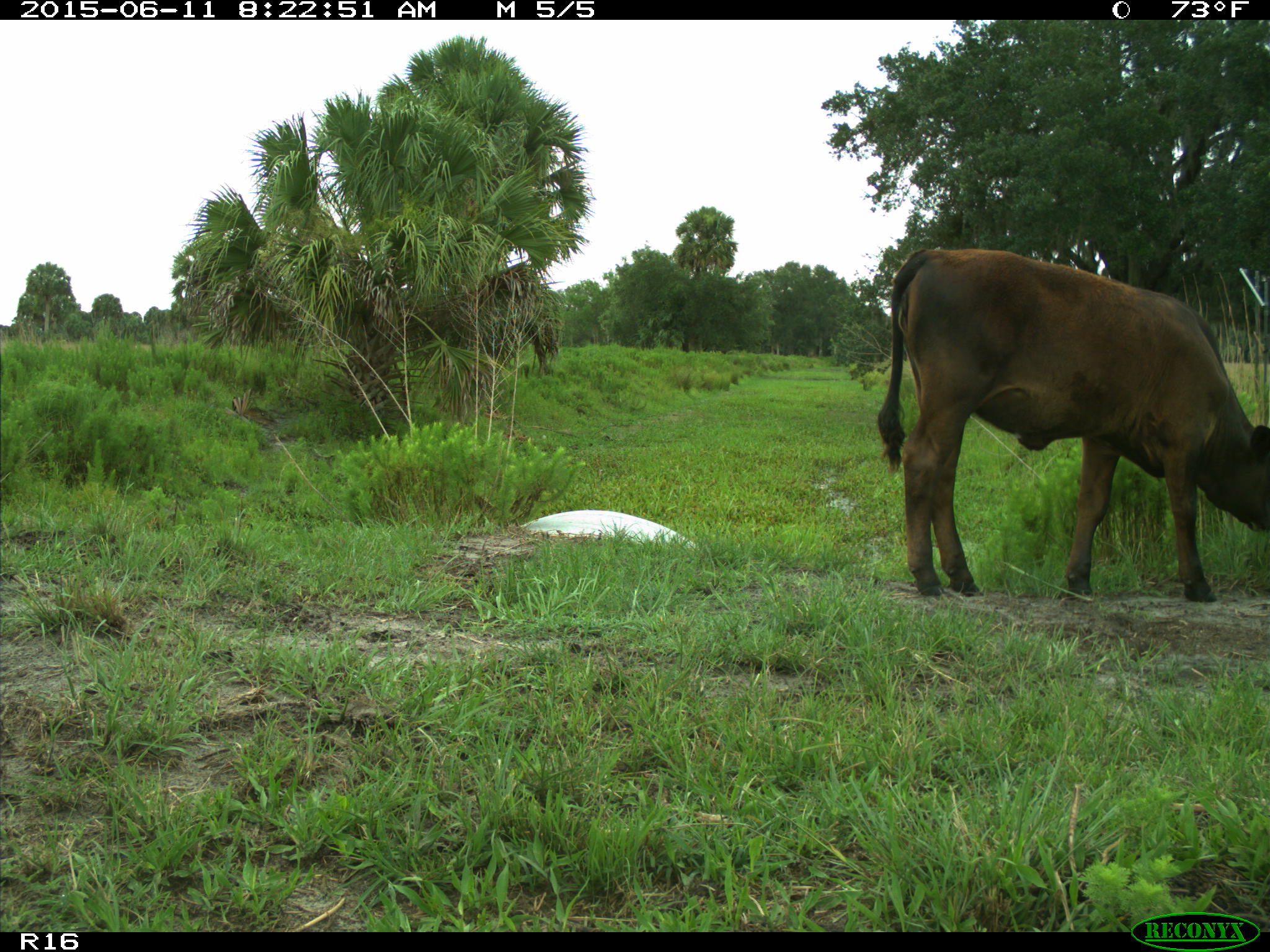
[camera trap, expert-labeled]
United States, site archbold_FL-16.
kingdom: Animalia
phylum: Chordata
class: Mammalia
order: Artiodactyla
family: Bovidae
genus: Bos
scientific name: Bos taurus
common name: domestic cow